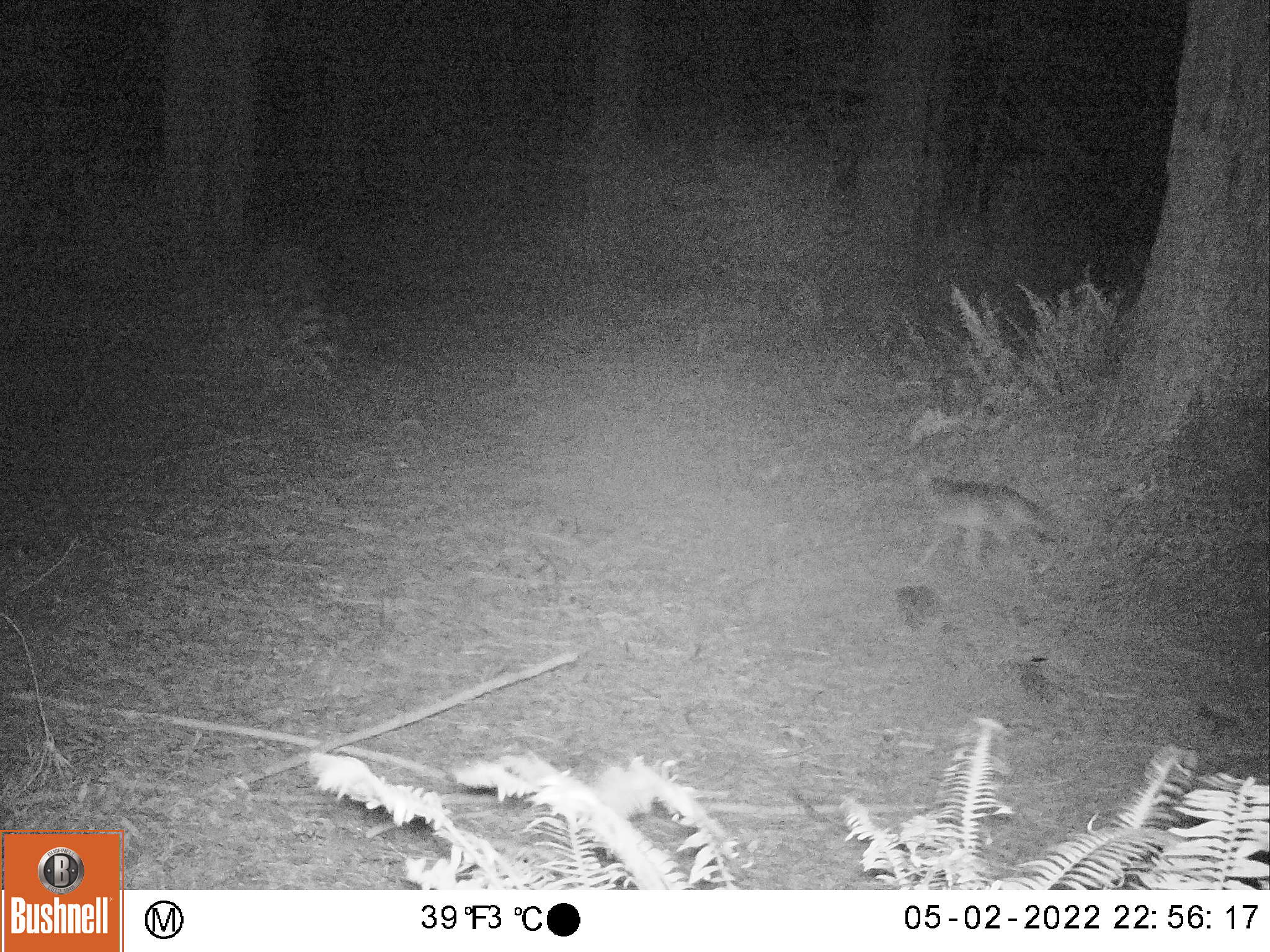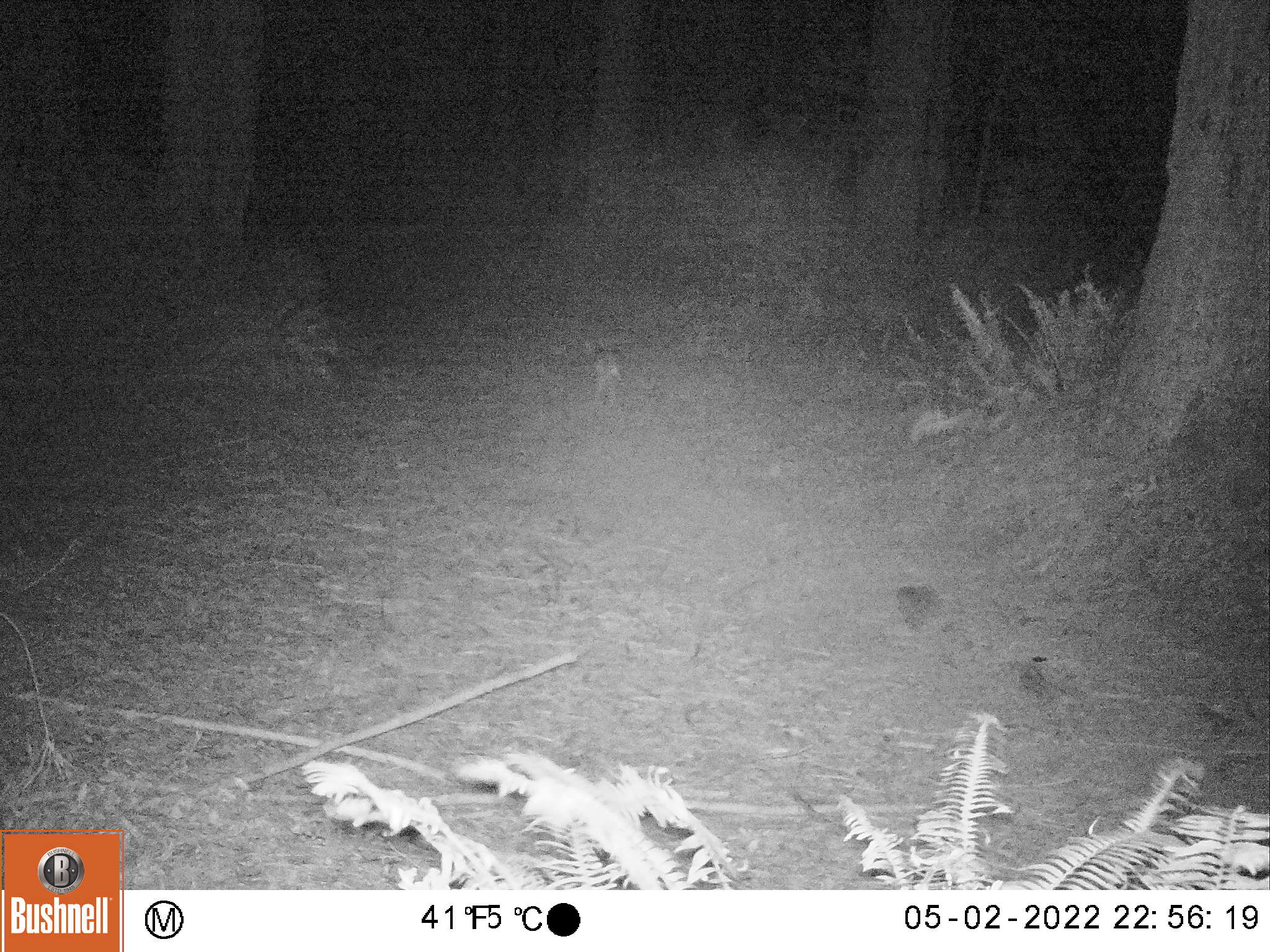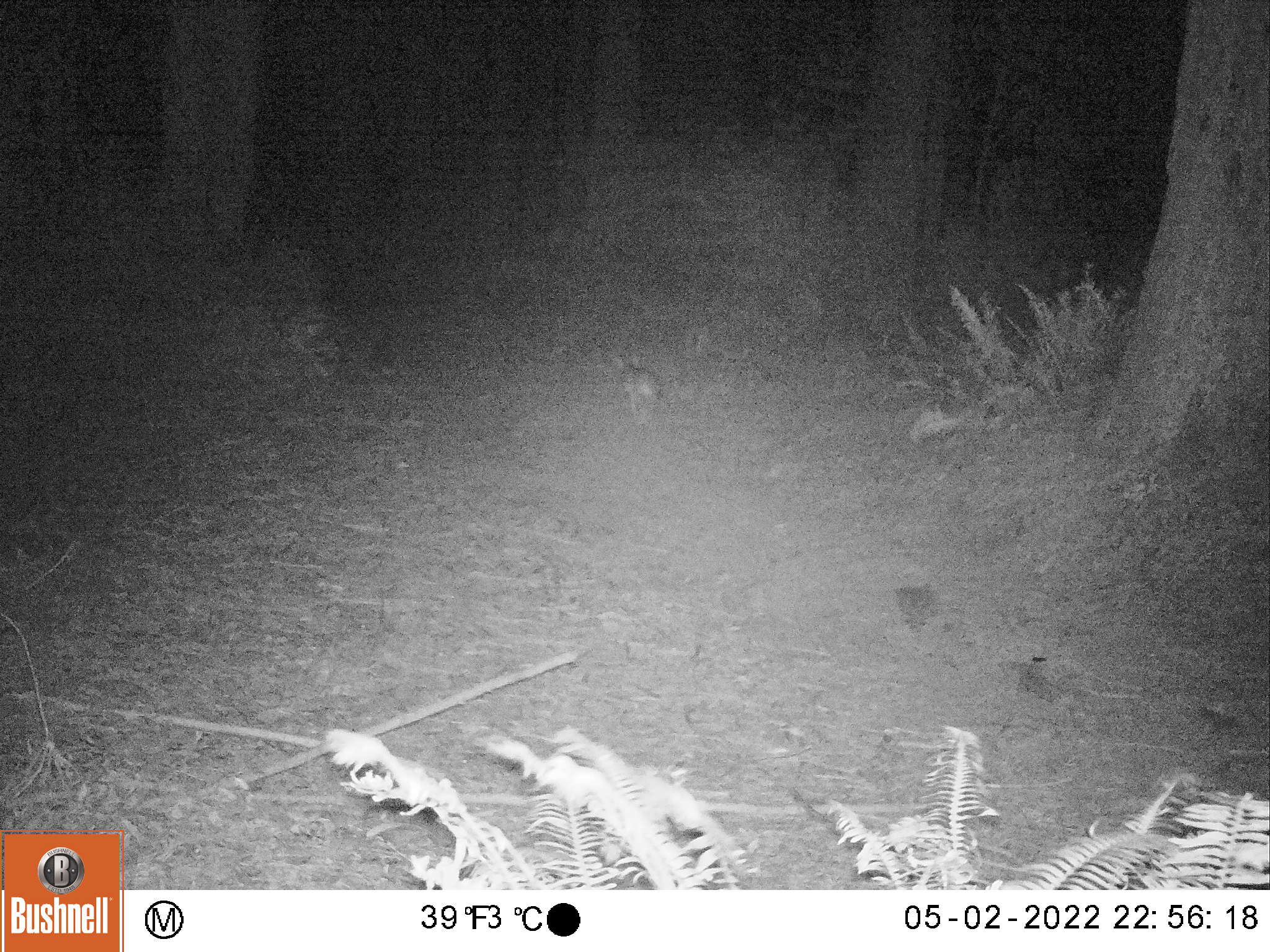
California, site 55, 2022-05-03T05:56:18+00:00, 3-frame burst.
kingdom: Animalia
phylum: Chordata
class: Mammalia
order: Carnivora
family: Canidae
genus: Canis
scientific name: Canis latrans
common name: coyote